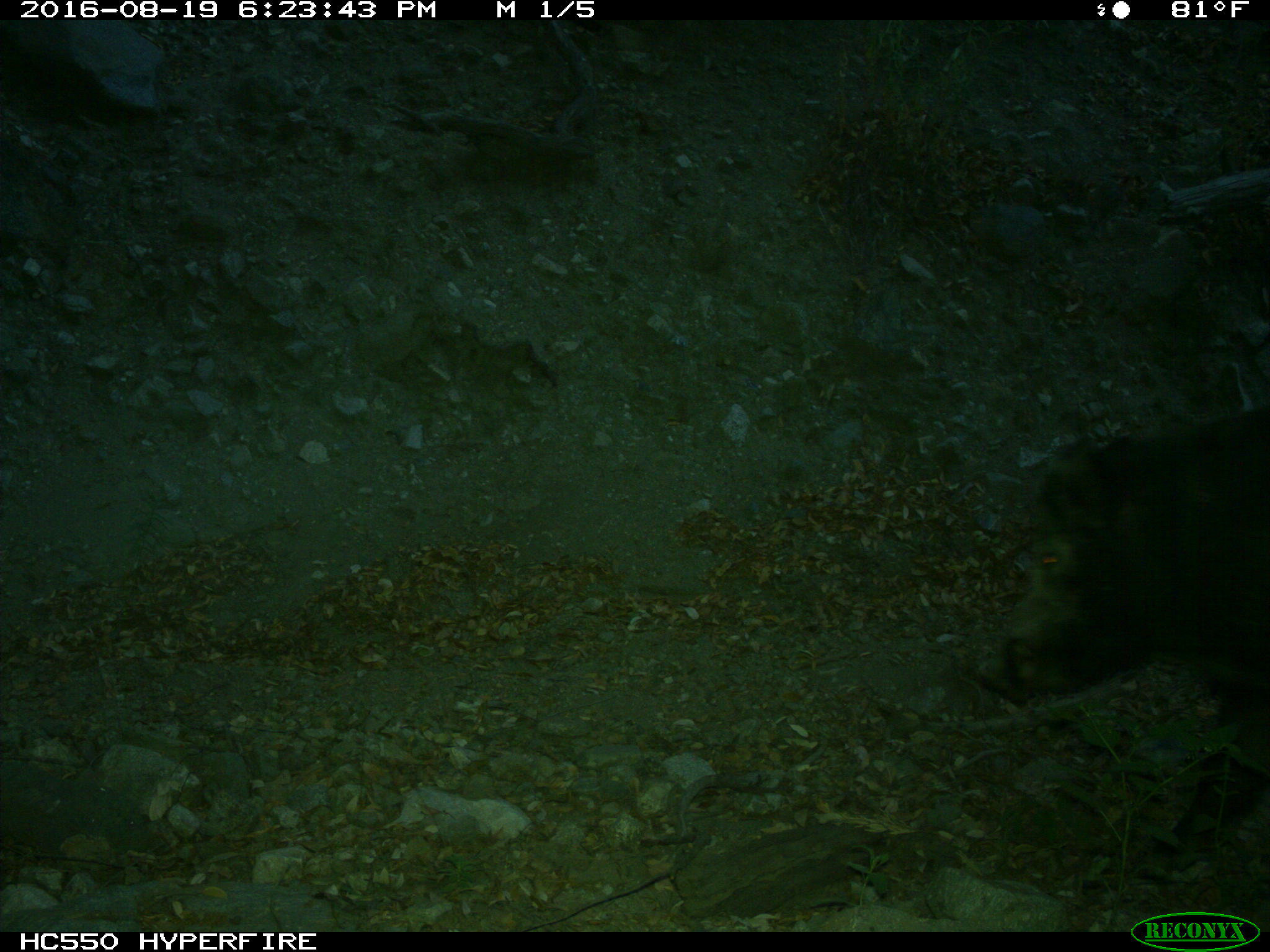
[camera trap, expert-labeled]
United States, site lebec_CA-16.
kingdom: Animalia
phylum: Chordata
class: Mammalia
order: Artiodactyla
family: Suidae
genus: Sus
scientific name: Sus scrofa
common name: wild boar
Sus scrofa (wild boar).